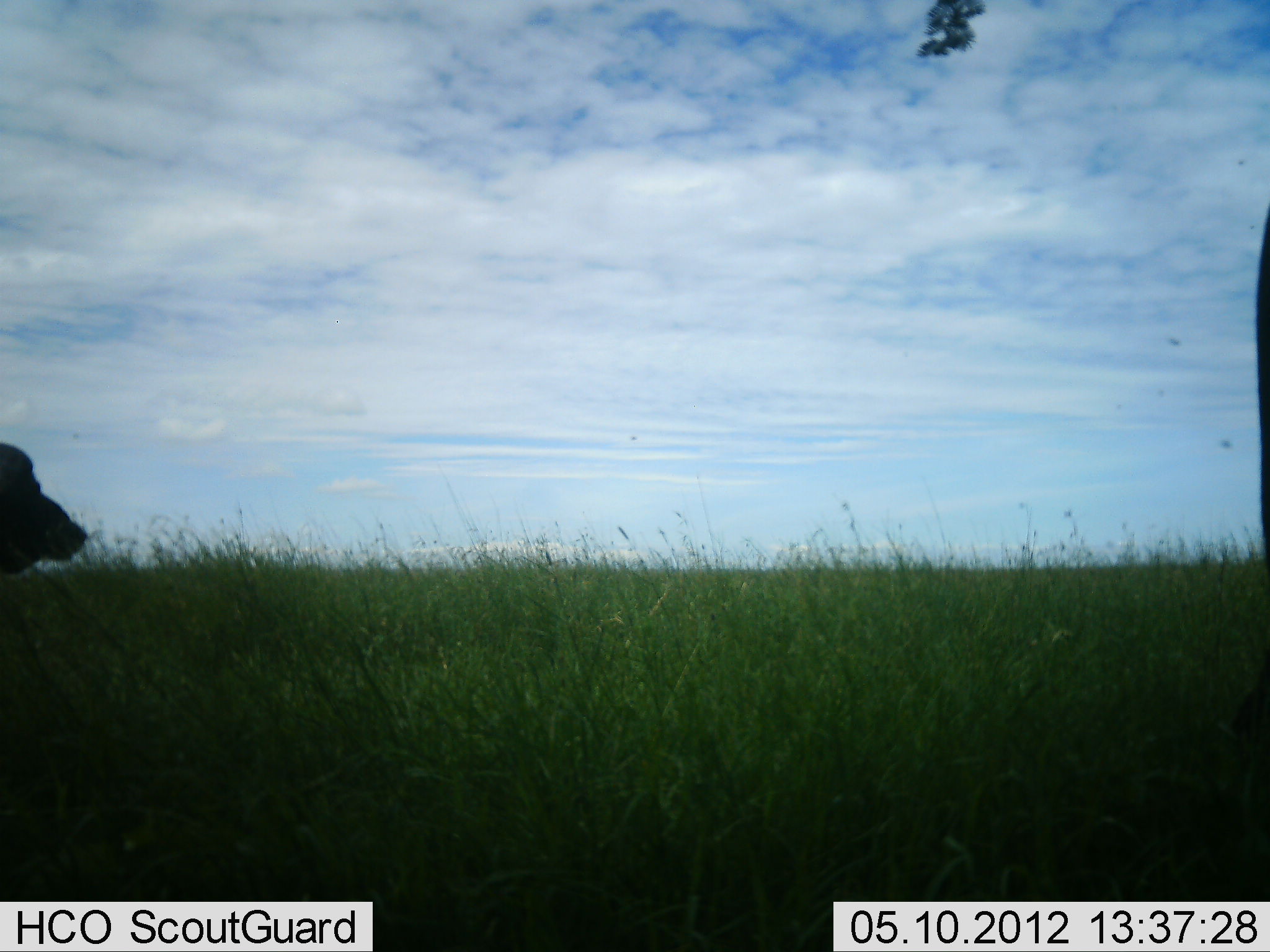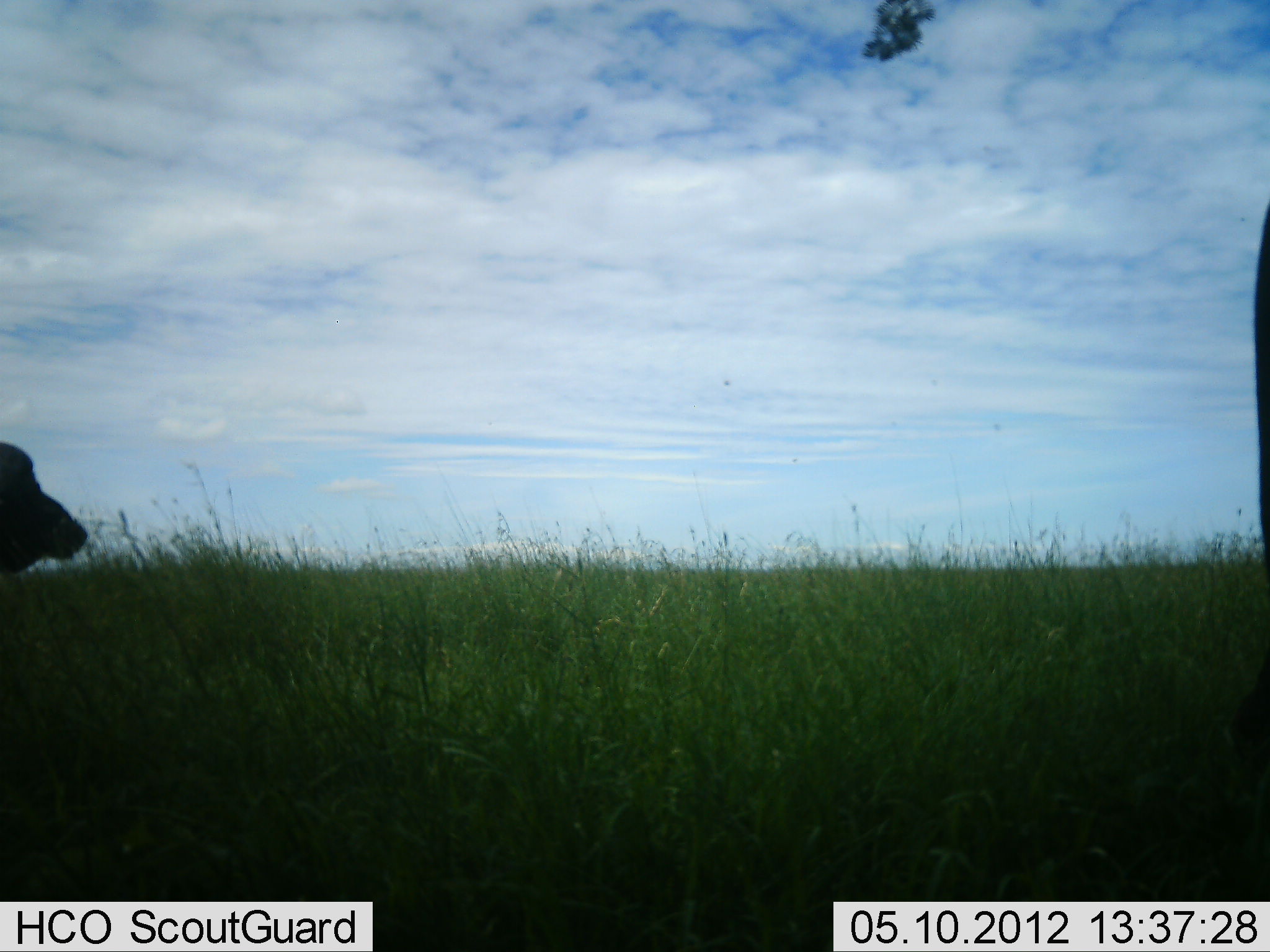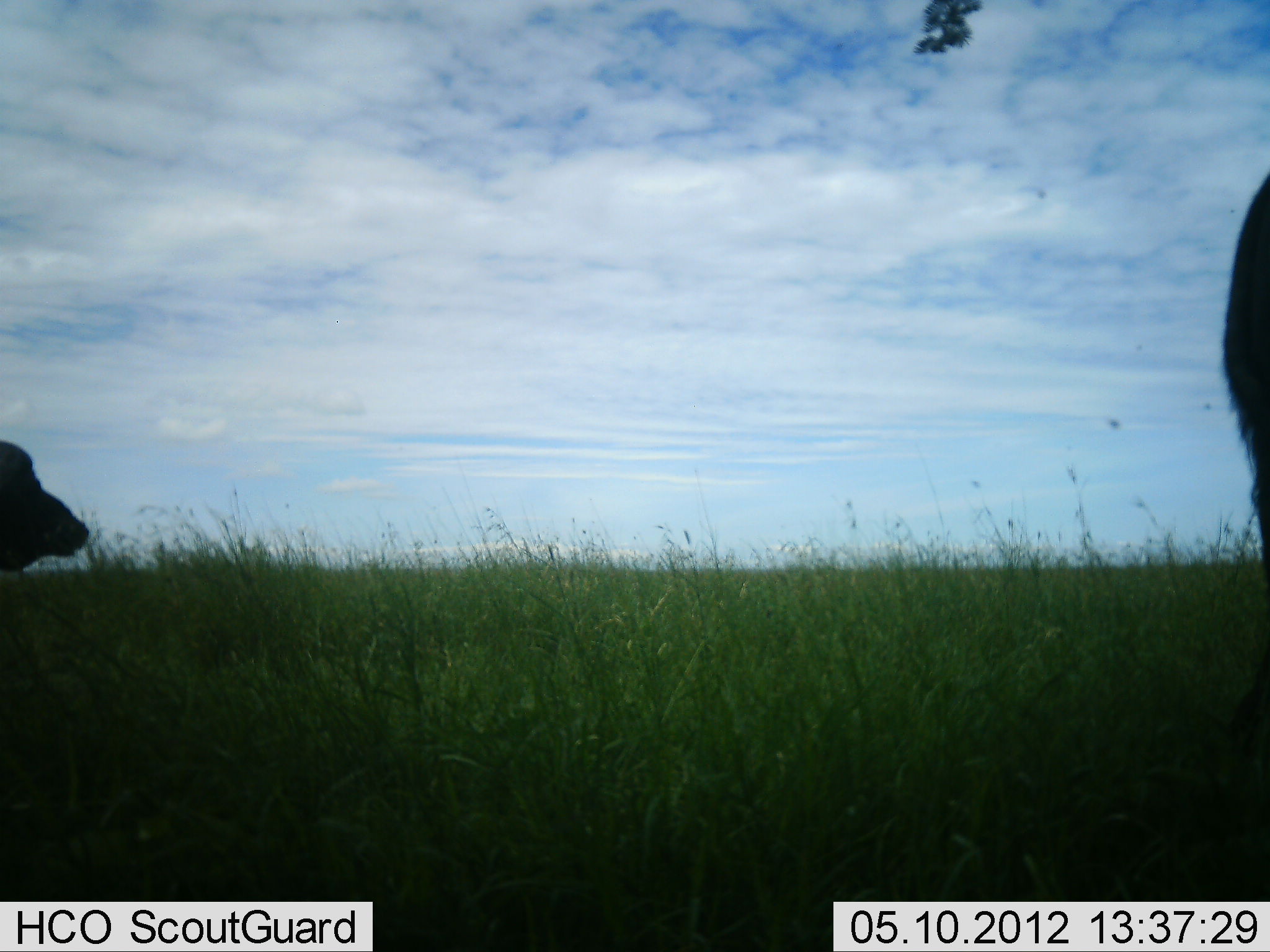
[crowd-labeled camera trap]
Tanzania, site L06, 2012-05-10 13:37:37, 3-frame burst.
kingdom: Animalia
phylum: Chordata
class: Mammalia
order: Artiodactyla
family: Bovidae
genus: Syncerus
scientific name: Syncerus caffer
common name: cape buffalo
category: buffalo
Buffalo (cape buffalo) (Syncerus caffer), count 2. Behavior (volunteer vote fractions): standing 82%, resting 6%, moving 12%, interacting 0%. Young present (vote fraction): 0%. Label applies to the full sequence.